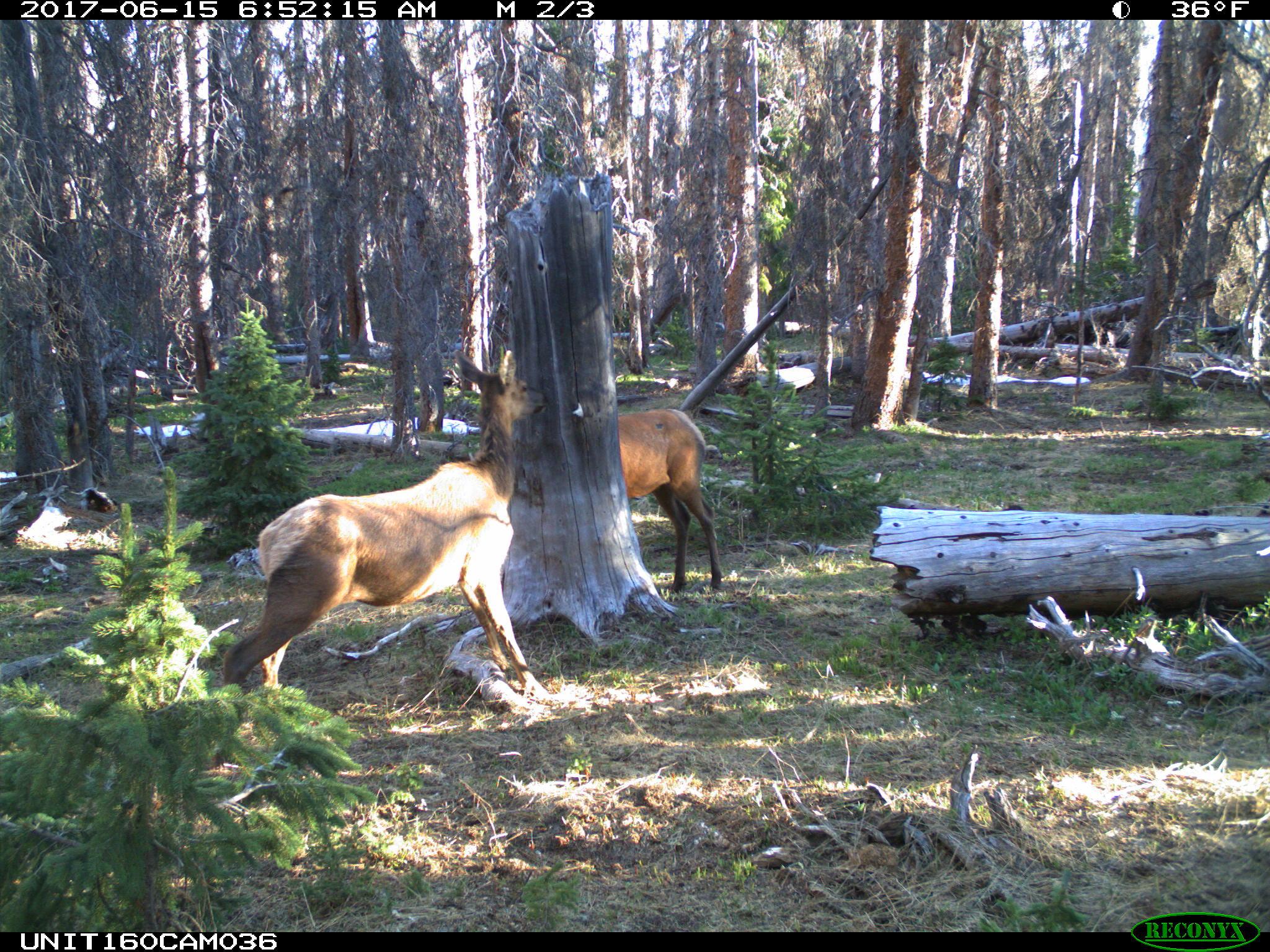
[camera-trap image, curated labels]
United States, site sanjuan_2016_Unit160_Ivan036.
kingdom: Animalia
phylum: Chordata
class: Mammalia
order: Artiodactyla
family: Cervidae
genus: Cervus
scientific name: Cervus elaphus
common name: red deer